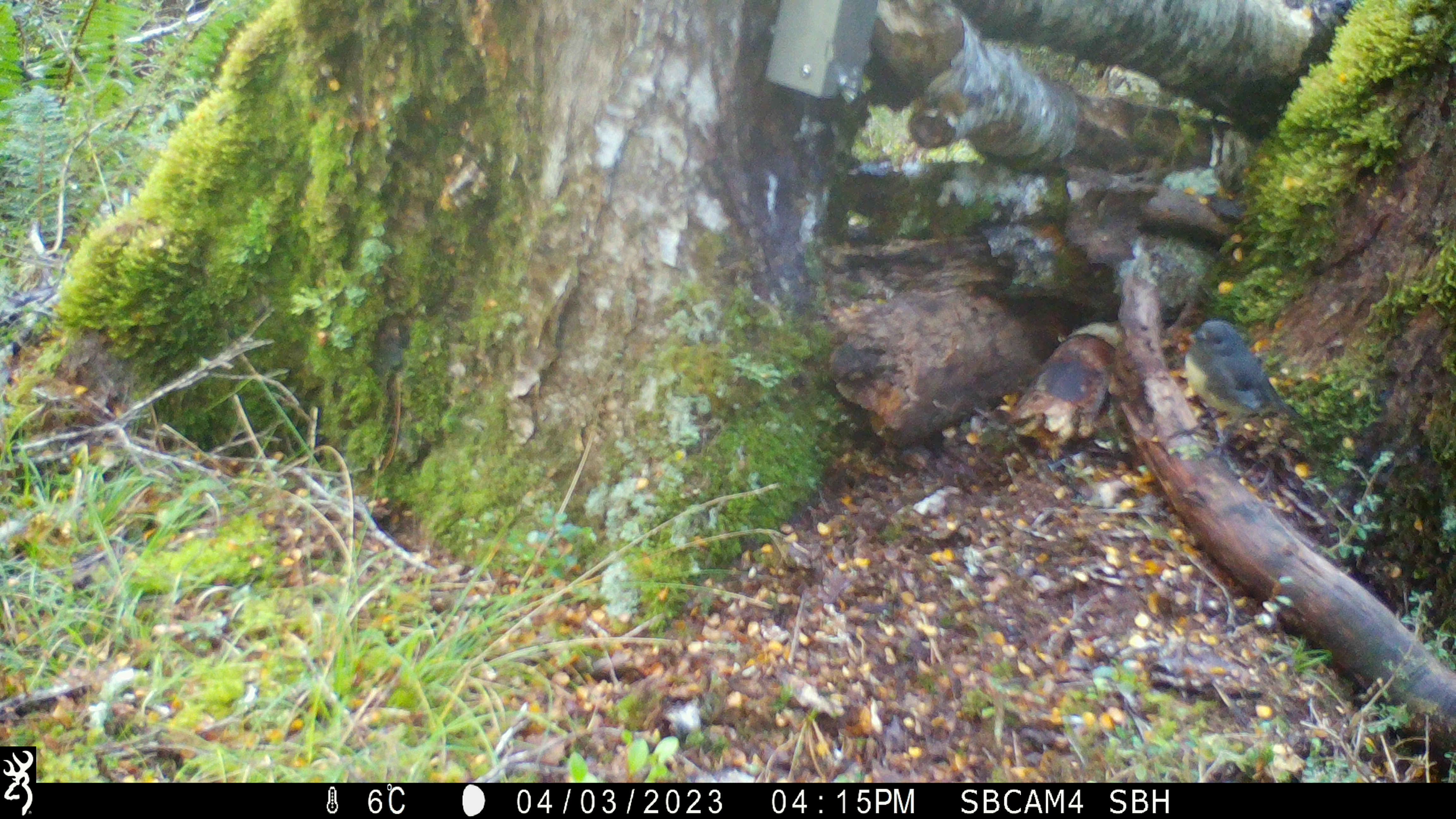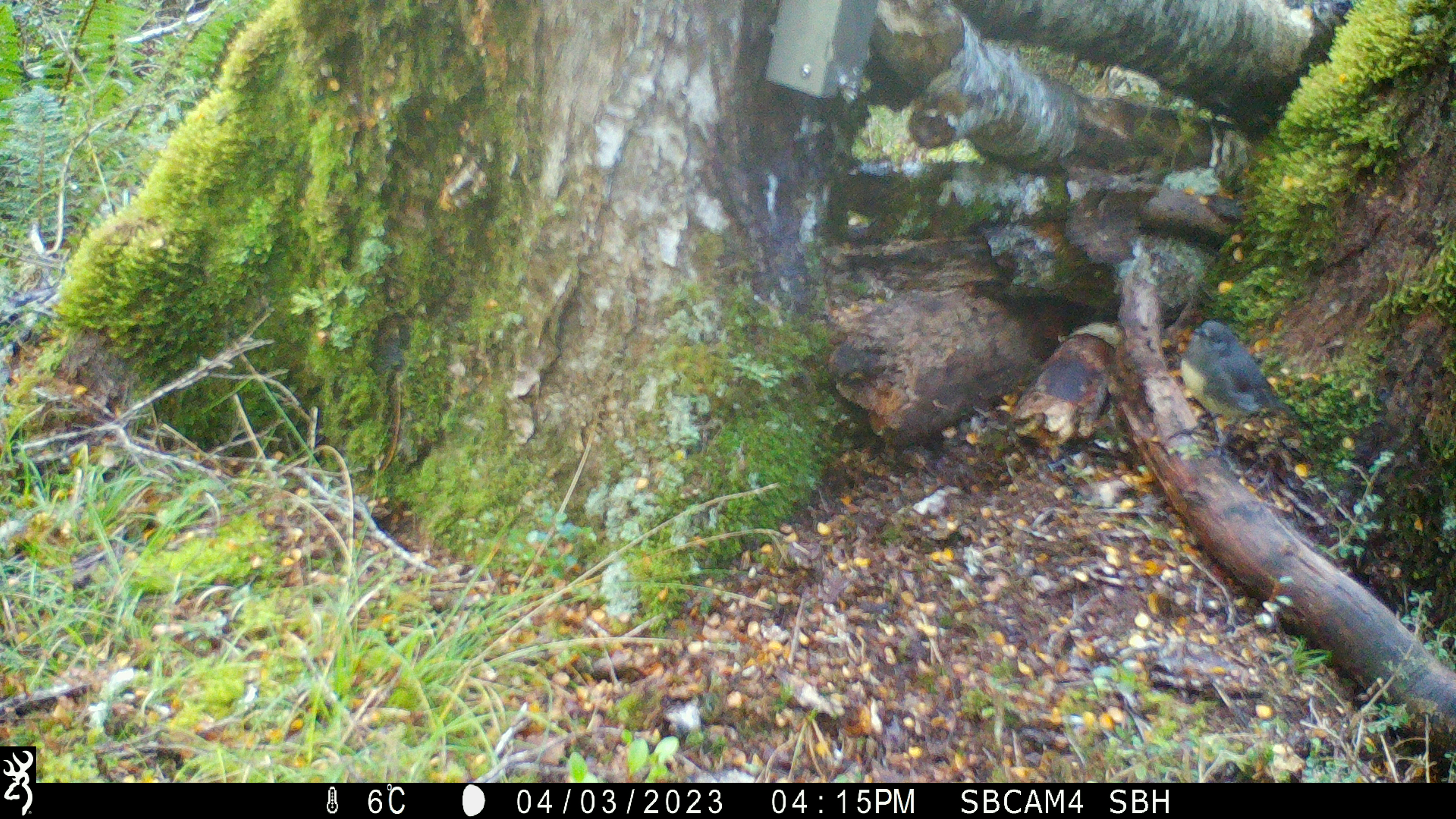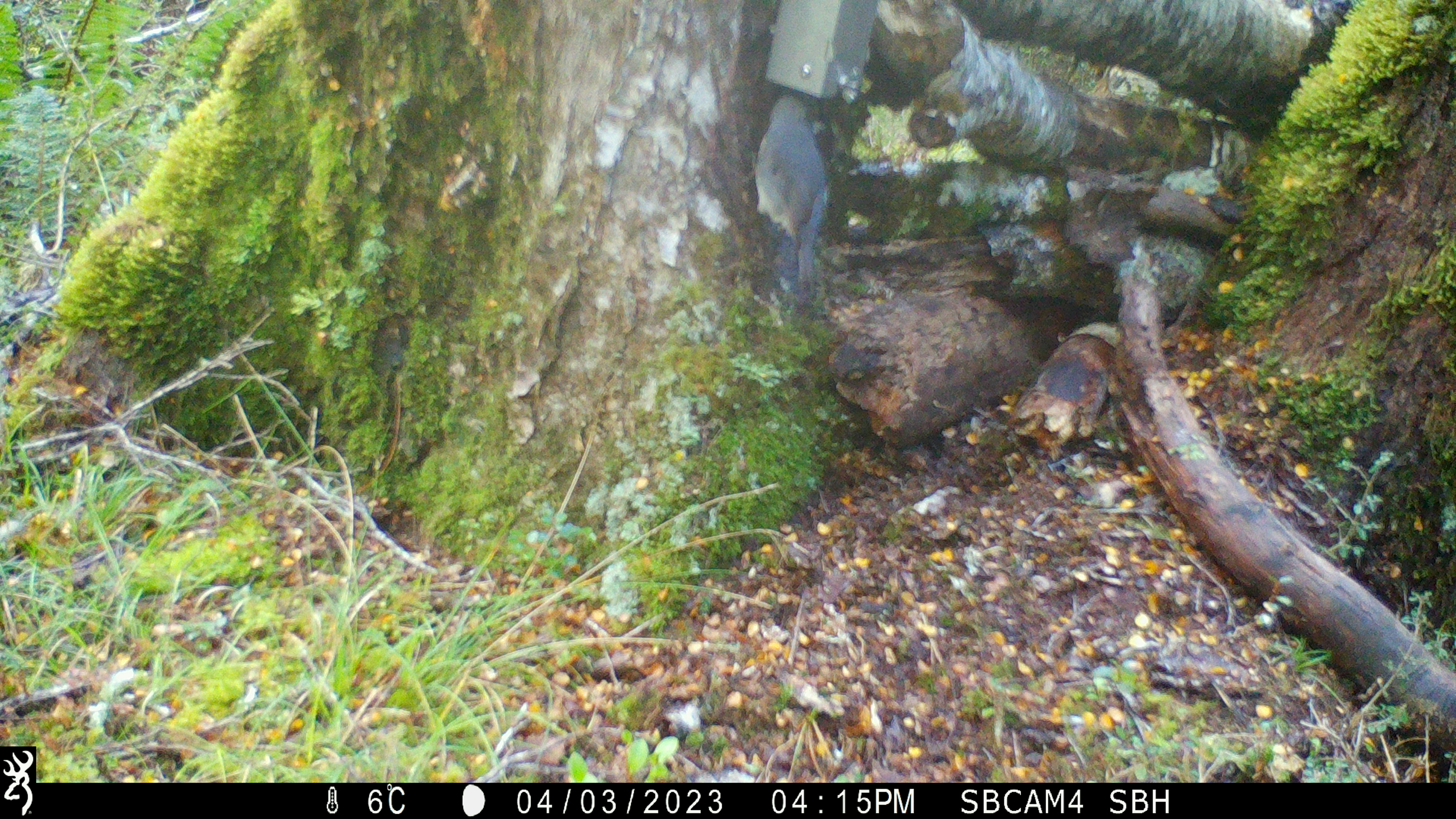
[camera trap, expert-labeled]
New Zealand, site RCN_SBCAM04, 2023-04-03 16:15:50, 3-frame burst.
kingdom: Animalia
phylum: Chordata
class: Aves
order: Passeriformes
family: Petroicidae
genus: Petroica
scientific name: Petroica australis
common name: new zealand robin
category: robin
Robin (new zealand robin) (Petroica australis).